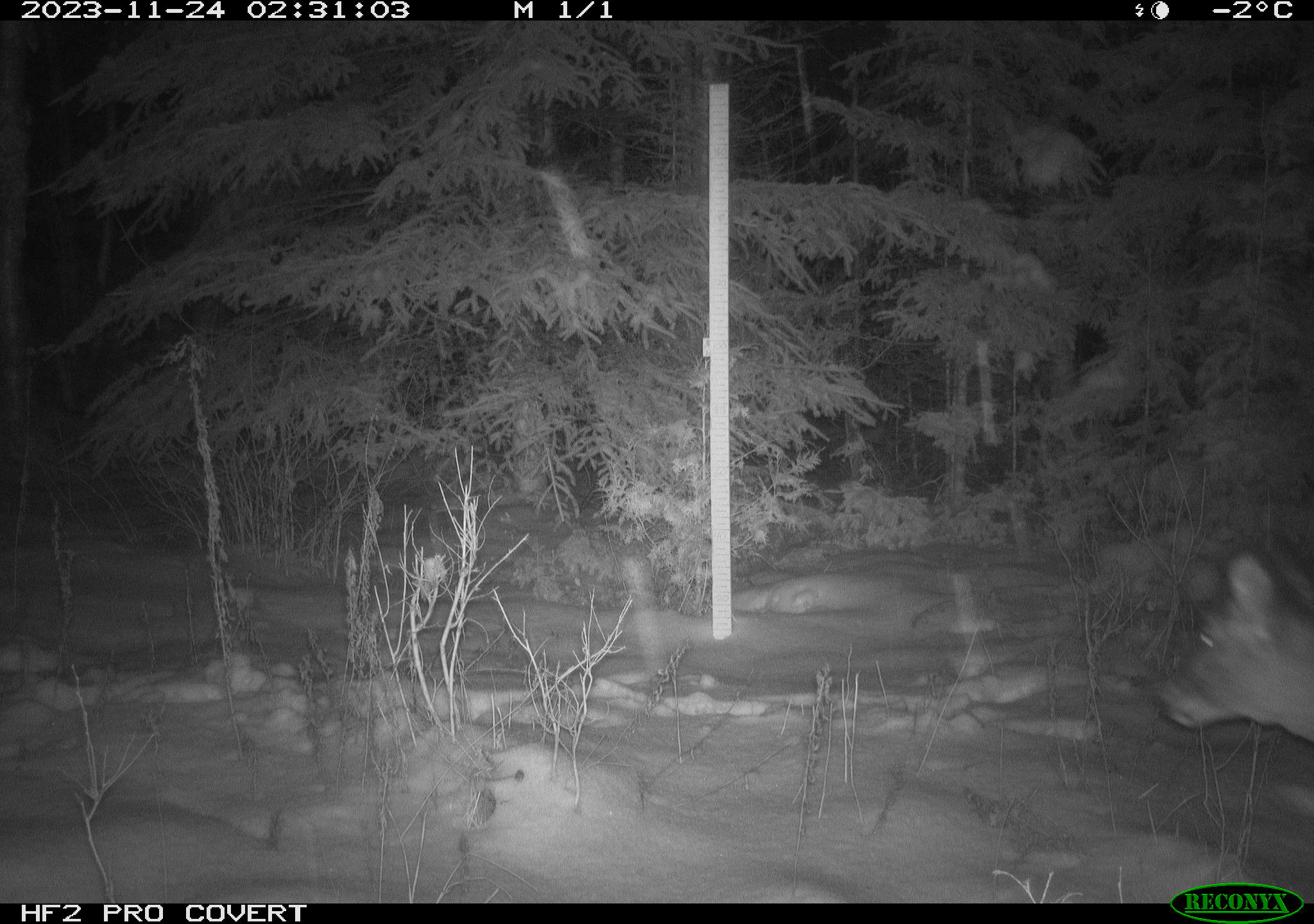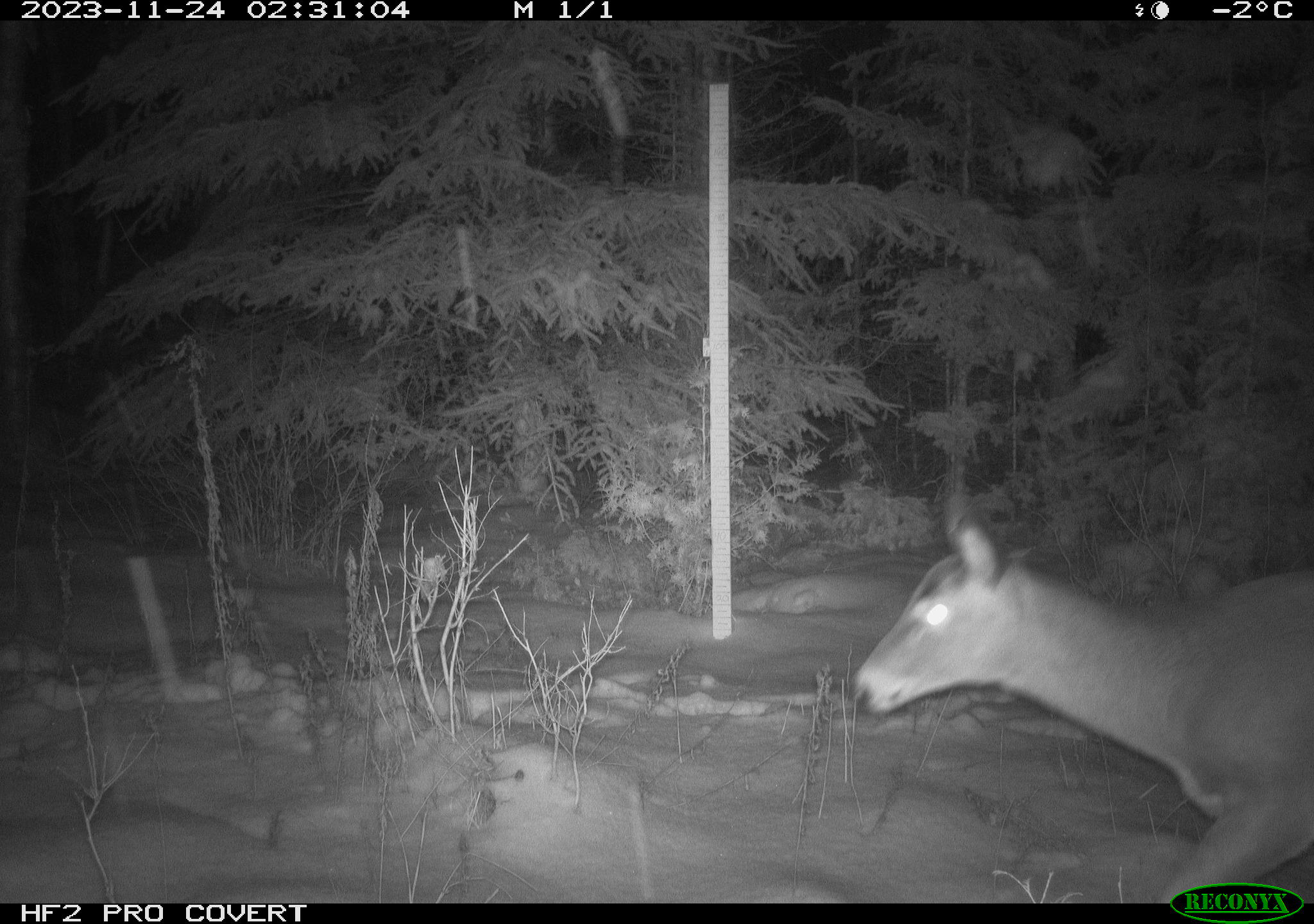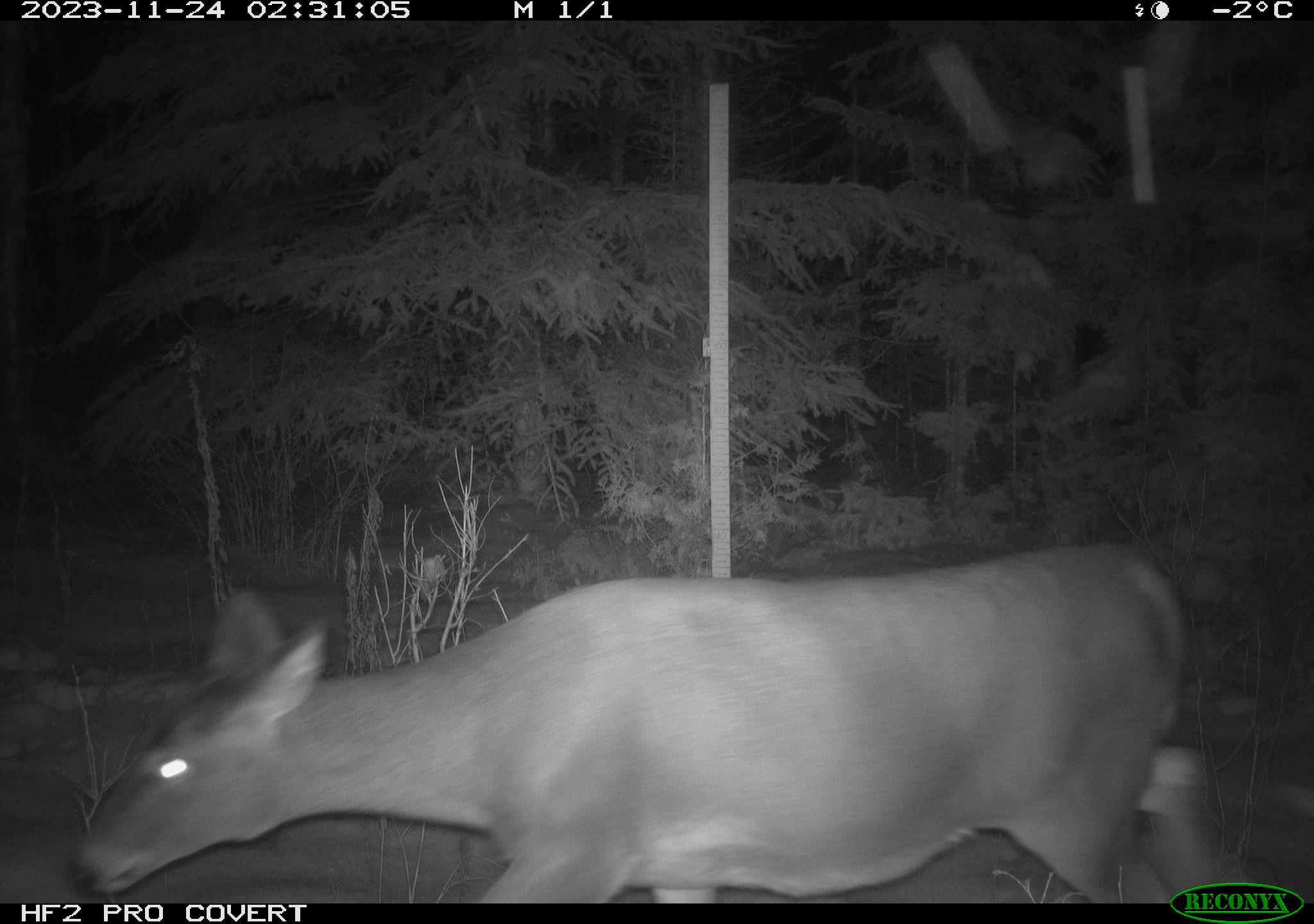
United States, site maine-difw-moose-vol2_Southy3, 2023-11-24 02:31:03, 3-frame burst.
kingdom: Animalia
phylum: Chordata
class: Mammalia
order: Artiodactyla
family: Cervidae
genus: Odocoileus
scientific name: Odocoileus virginianus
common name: white-tailed deer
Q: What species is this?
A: White-tailed deer (Odocoileus virginianus).